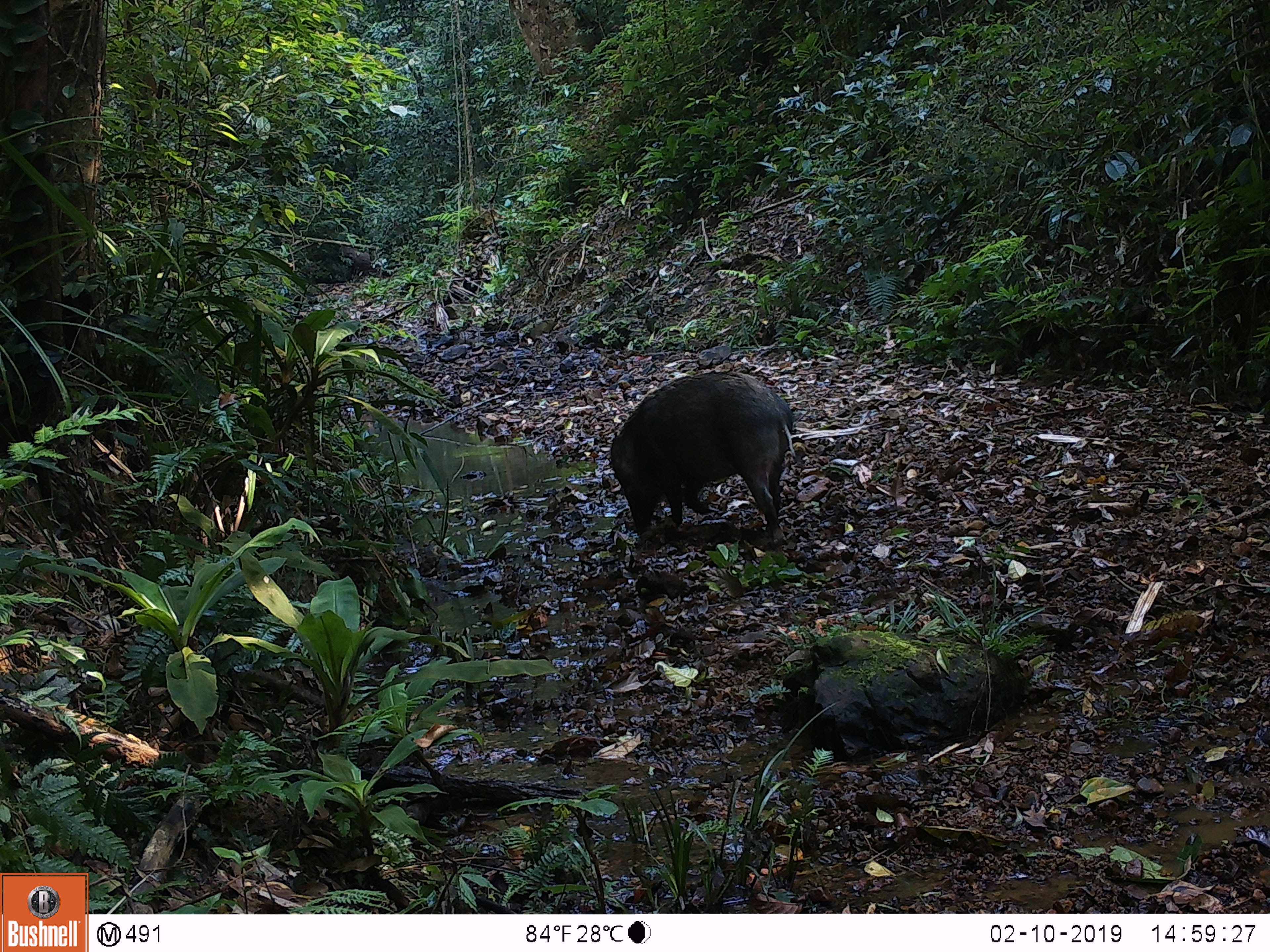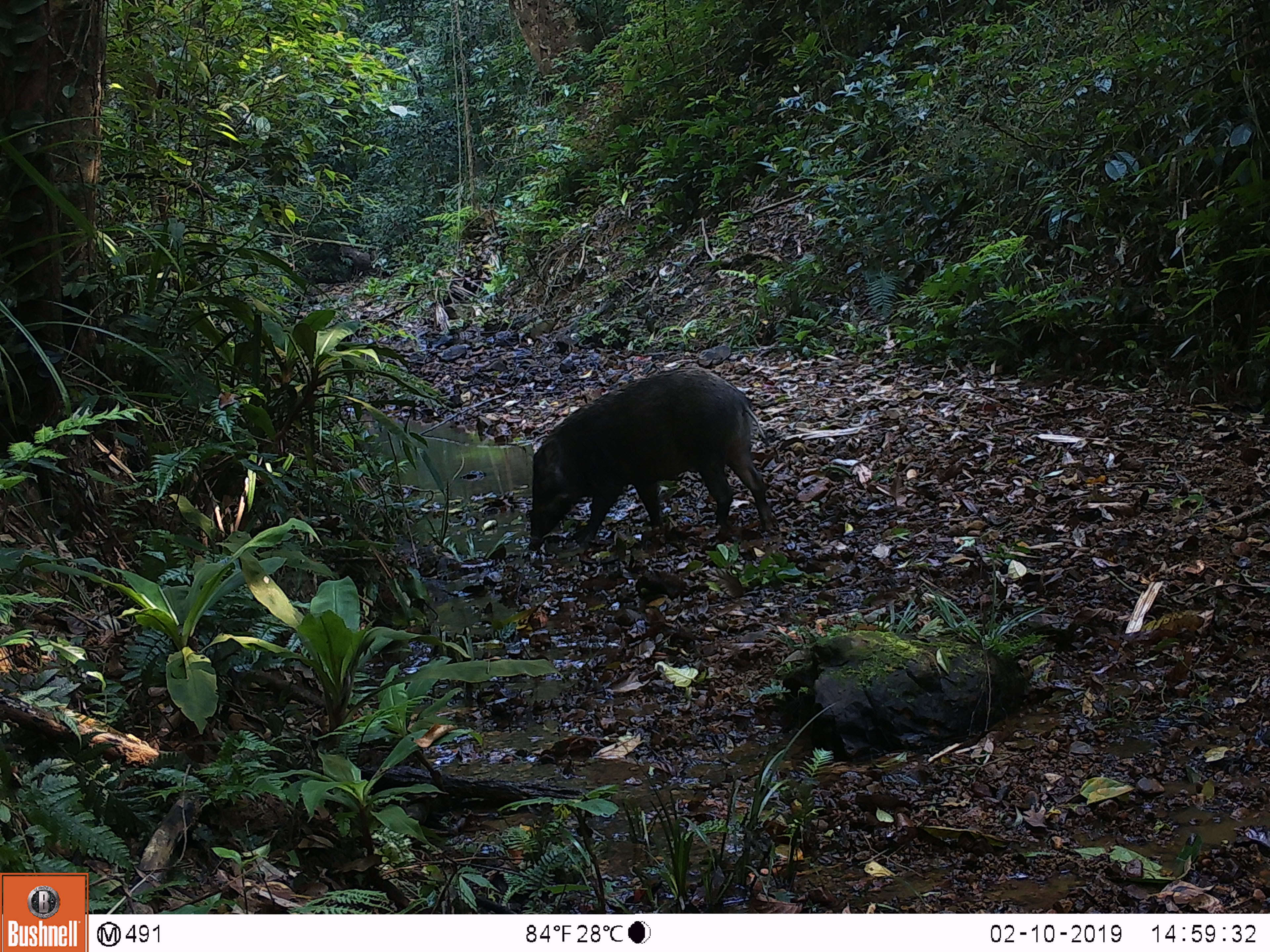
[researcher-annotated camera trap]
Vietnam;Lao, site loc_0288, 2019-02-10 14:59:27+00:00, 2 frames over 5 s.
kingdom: Animalia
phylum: Chordata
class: Mammalia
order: Artiodactyla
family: Suidae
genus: Sus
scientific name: Sus scrofa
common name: eurasian wild pig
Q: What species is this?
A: Eurasian wild pig (Sus scrofa).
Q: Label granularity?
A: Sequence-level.